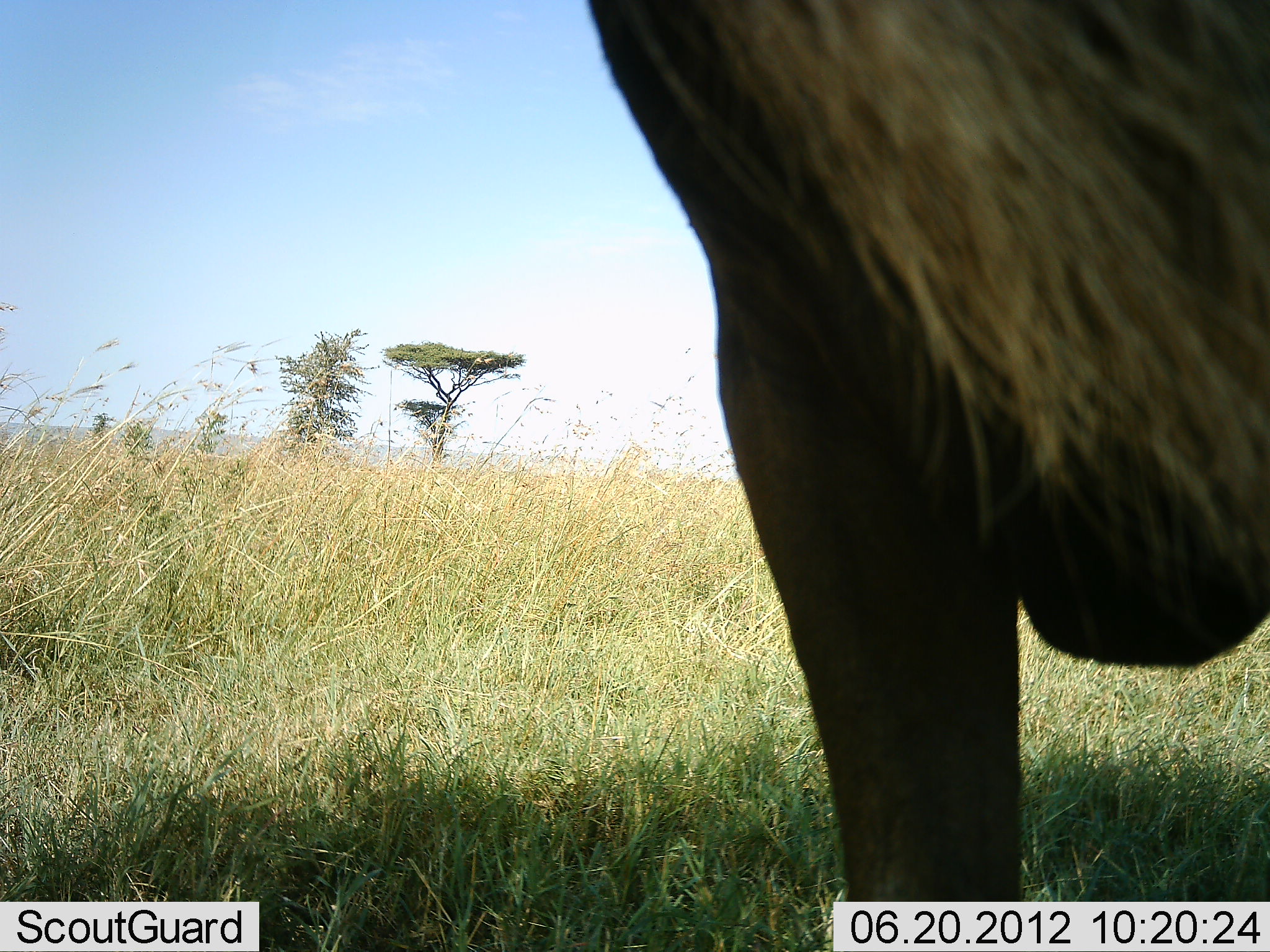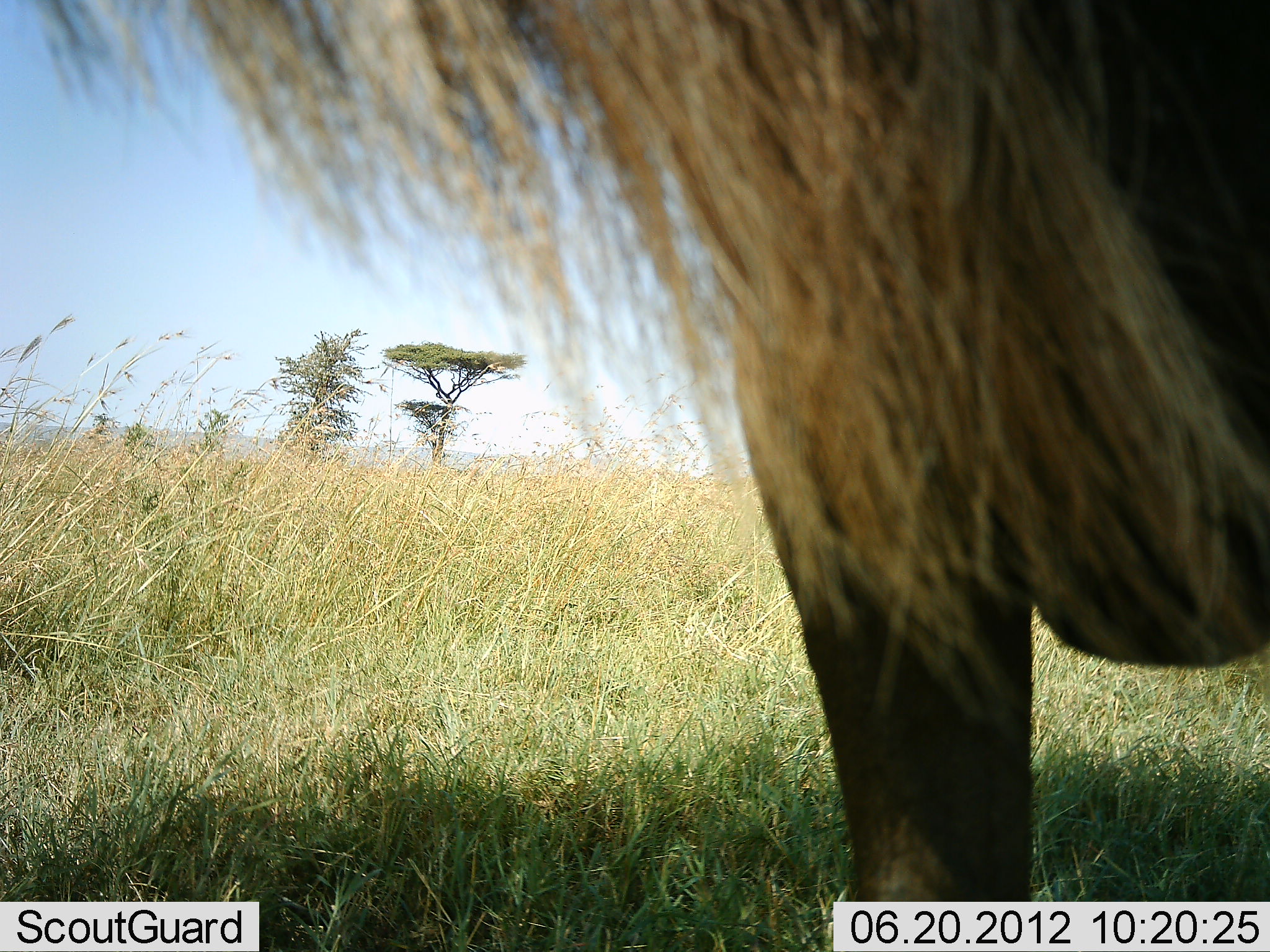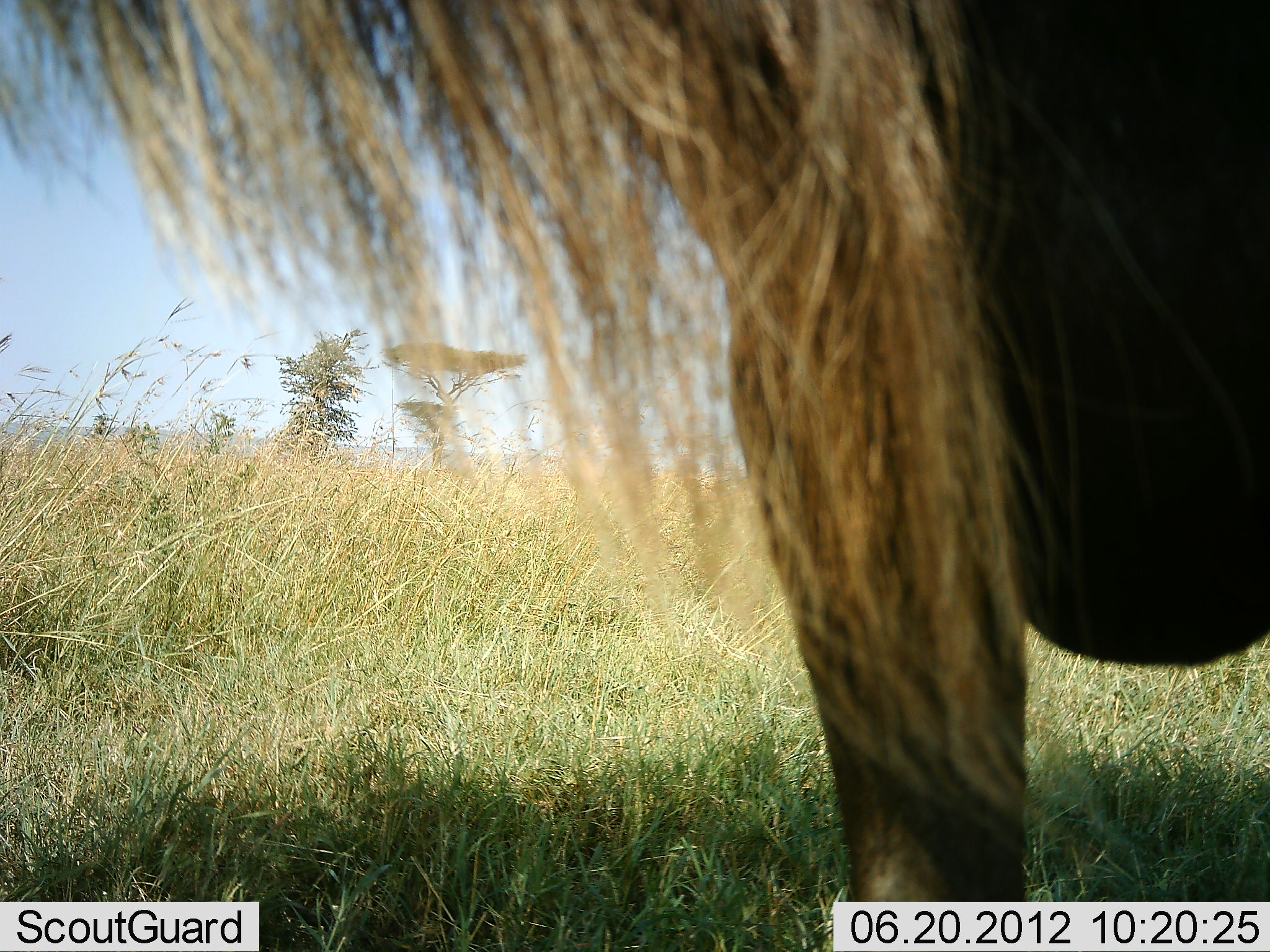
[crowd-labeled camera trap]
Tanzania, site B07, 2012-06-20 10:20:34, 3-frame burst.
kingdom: Animalia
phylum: Chordata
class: Mammalia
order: Artiodactyla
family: Bovidae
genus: Connochaetes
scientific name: Connochaetes taurinus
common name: blue wildebeest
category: wildebeest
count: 1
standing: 80%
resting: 0%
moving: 10%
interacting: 10%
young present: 0%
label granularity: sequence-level